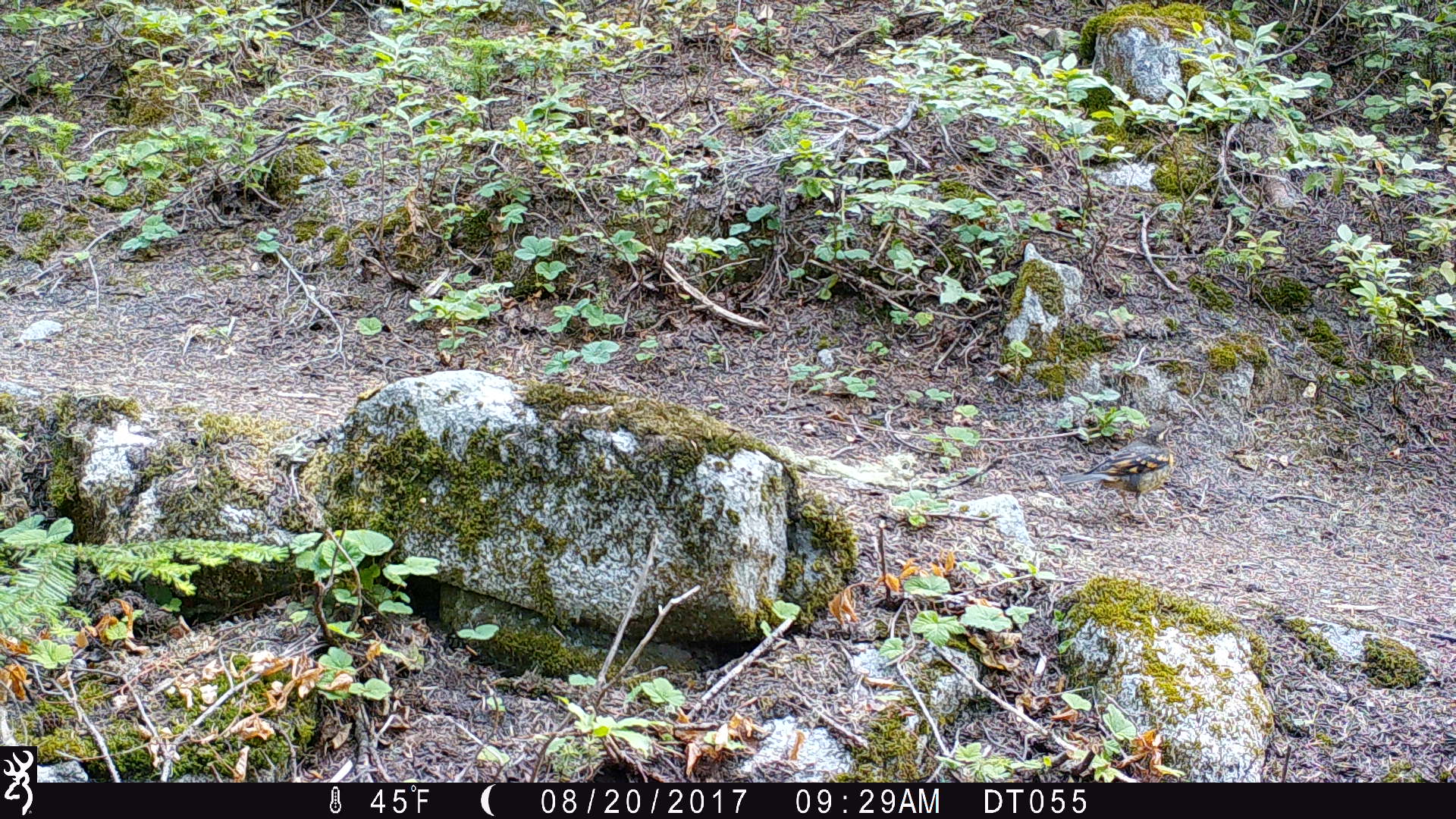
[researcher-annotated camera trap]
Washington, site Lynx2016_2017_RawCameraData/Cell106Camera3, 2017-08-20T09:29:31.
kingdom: Animalia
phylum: Chordata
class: Aves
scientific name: Aves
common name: birds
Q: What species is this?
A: Aves (birds).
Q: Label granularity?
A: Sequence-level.